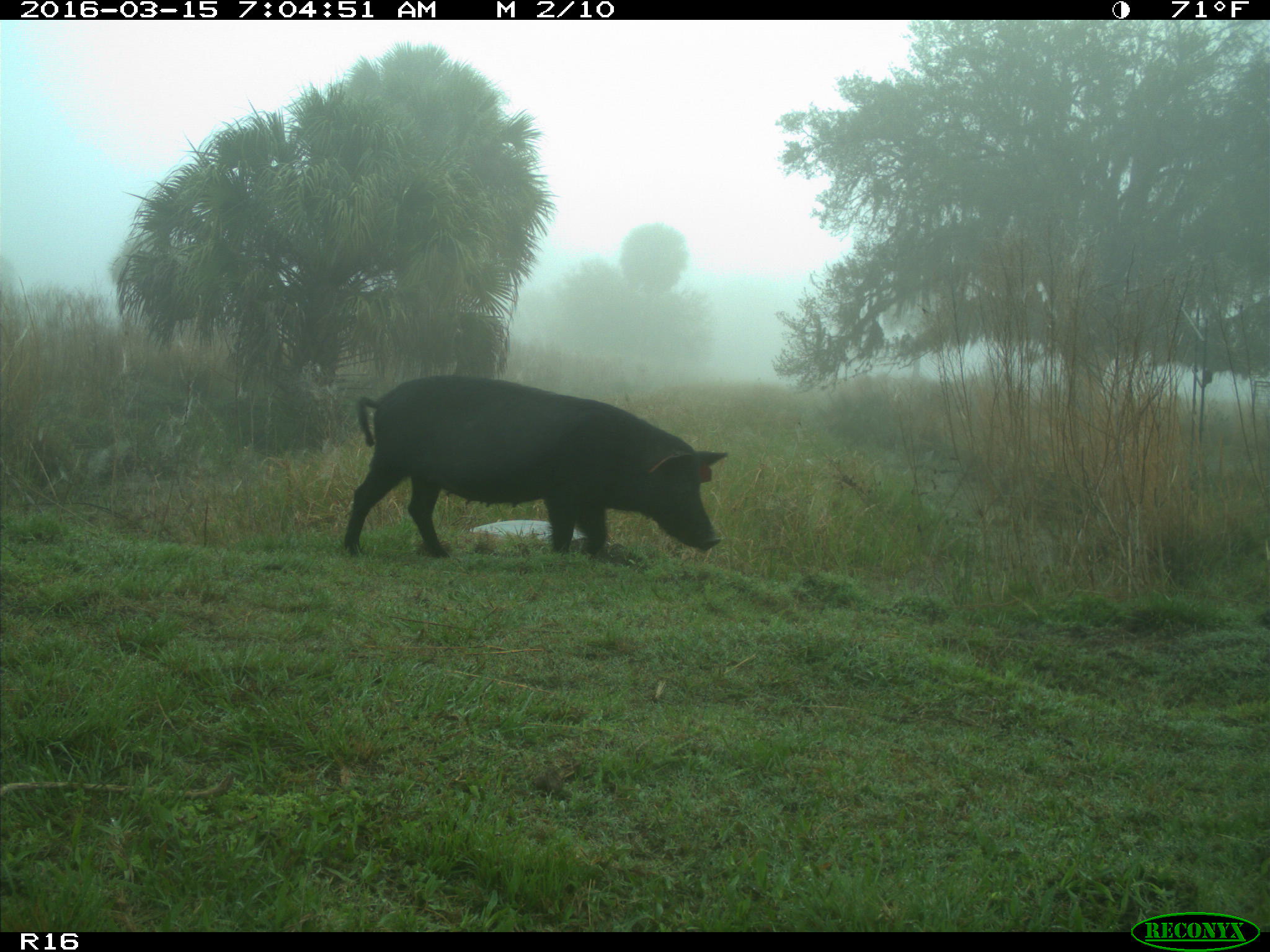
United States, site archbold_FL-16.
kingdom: Animalia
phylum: Chordata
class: Mammalia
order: Artiodactyla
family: Suidae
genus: Sus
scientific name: Sus scrofa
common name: wild boar